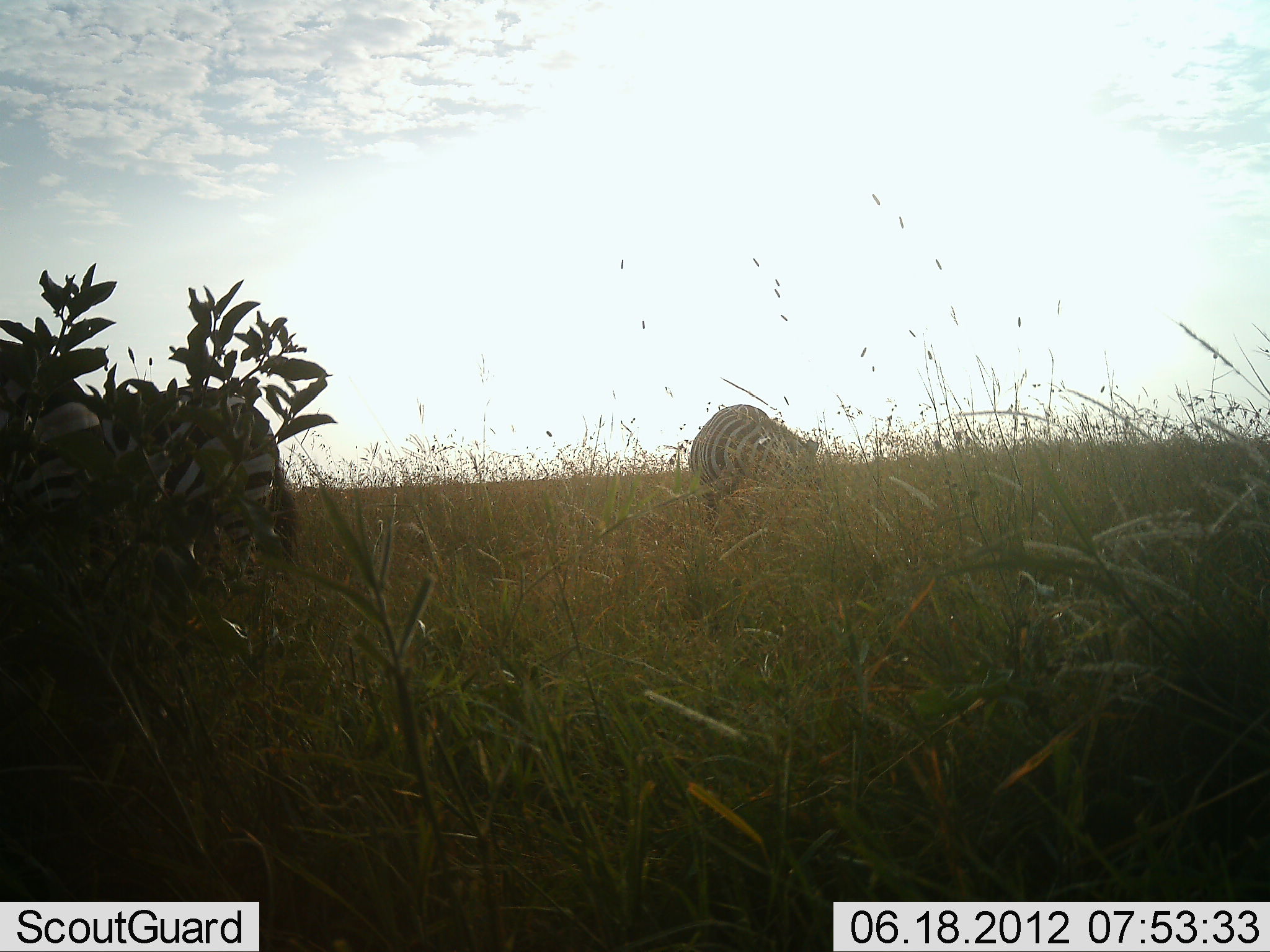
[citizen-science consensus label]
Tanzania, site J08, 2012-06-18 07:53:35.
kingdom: Animalia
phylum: Chordata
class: Mammalia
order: Perissodactyla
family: Equidae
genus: Equus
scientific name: Equus quagga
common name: plains zebra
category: zebra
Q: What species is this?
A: Zebra (plains zebra) (Equus quagga).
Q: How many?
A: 2.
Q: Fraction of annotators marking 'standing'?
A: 40%.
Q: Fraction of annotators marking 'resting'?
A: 0%.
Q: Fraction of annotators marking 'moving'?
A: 0%.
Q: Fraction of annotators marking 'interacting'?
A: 0%.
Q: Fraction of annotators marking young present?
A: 0%.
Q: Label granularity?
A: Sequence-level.